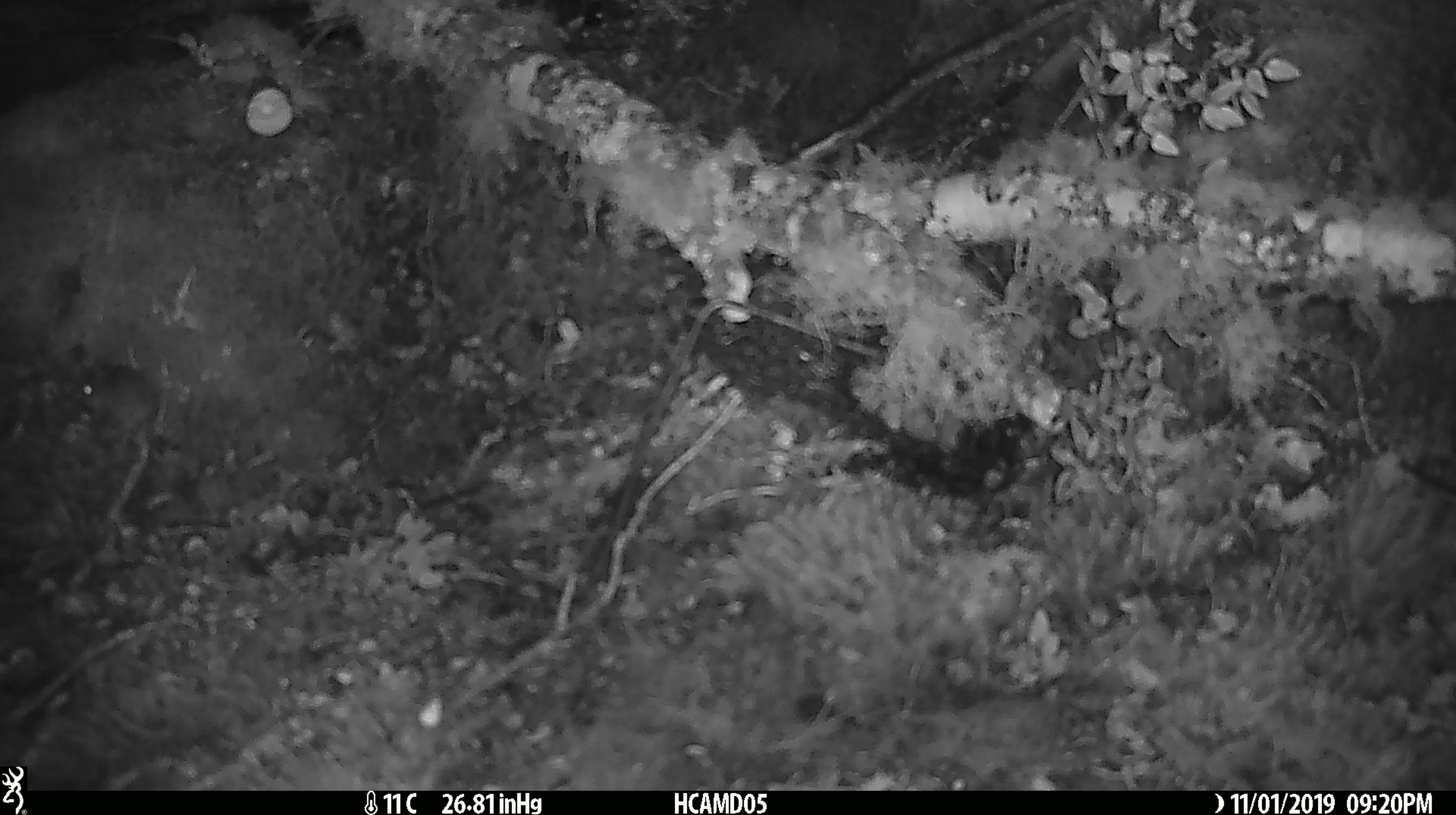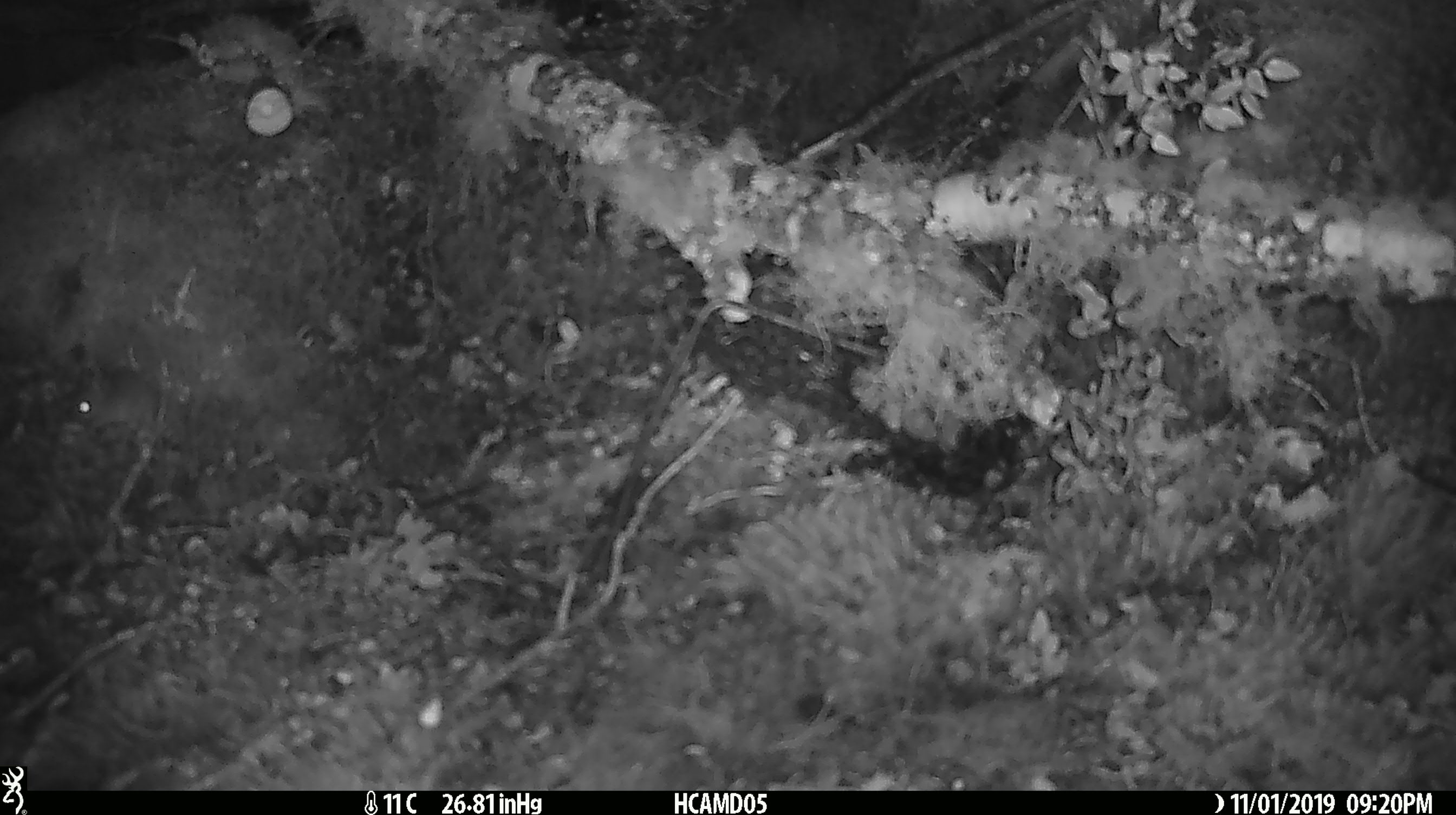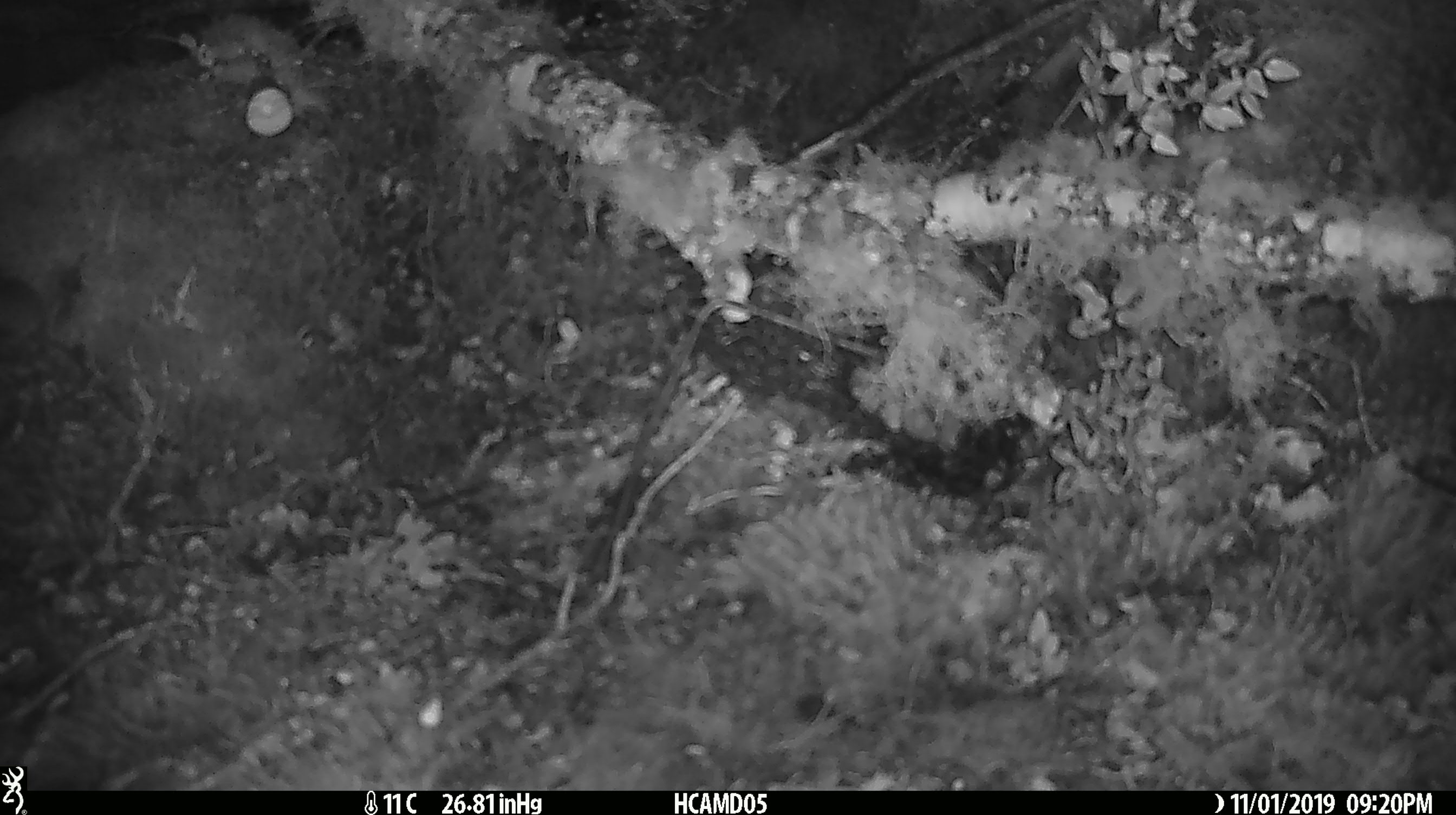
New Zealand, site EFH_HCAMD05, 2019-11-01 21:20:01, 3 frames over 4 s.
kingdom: Animalia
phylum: Chordata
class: Mammalia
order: Rodentia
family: Muridae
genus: Mus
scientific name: Mus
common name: mouse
Mouse (Mus).